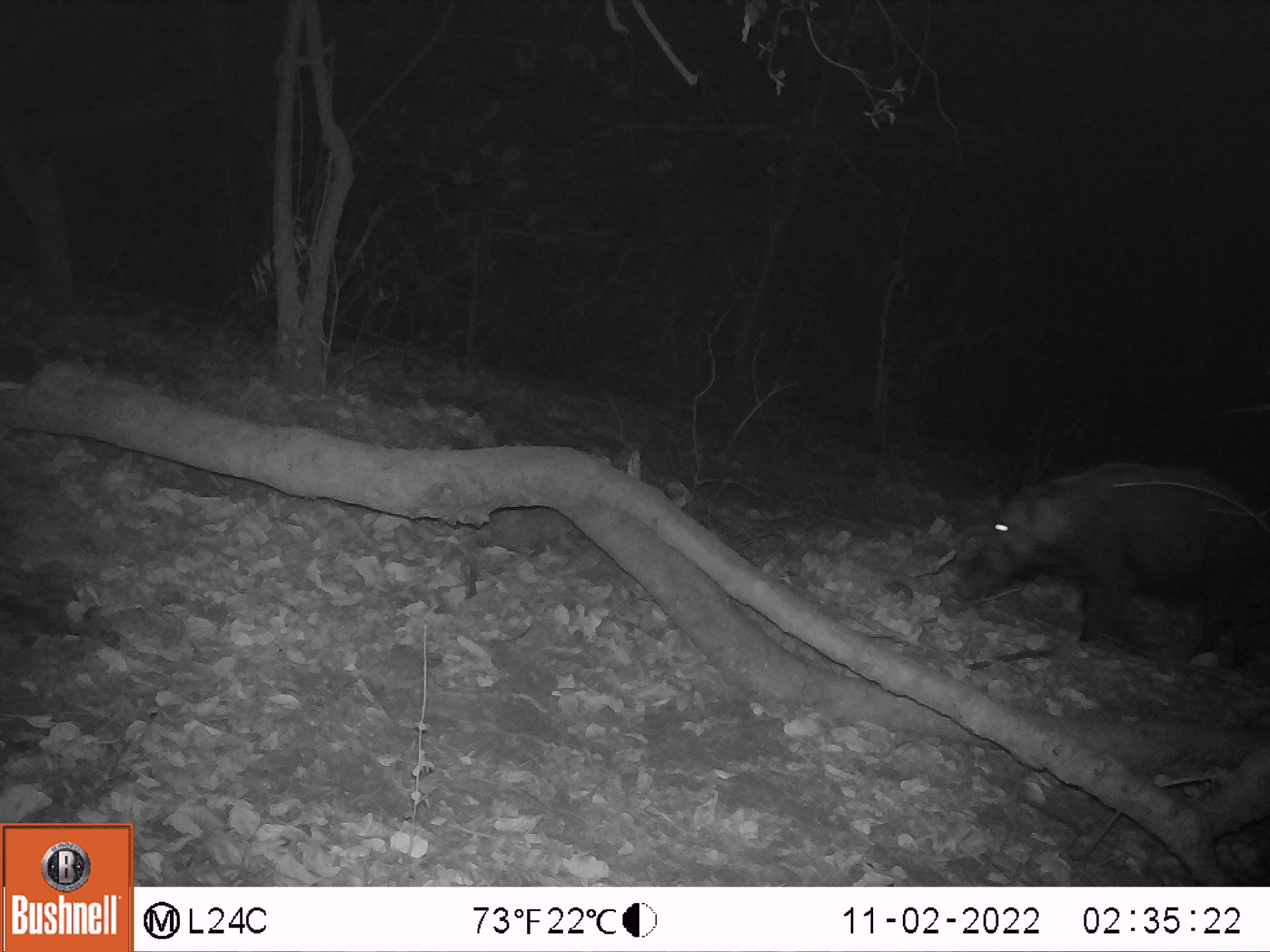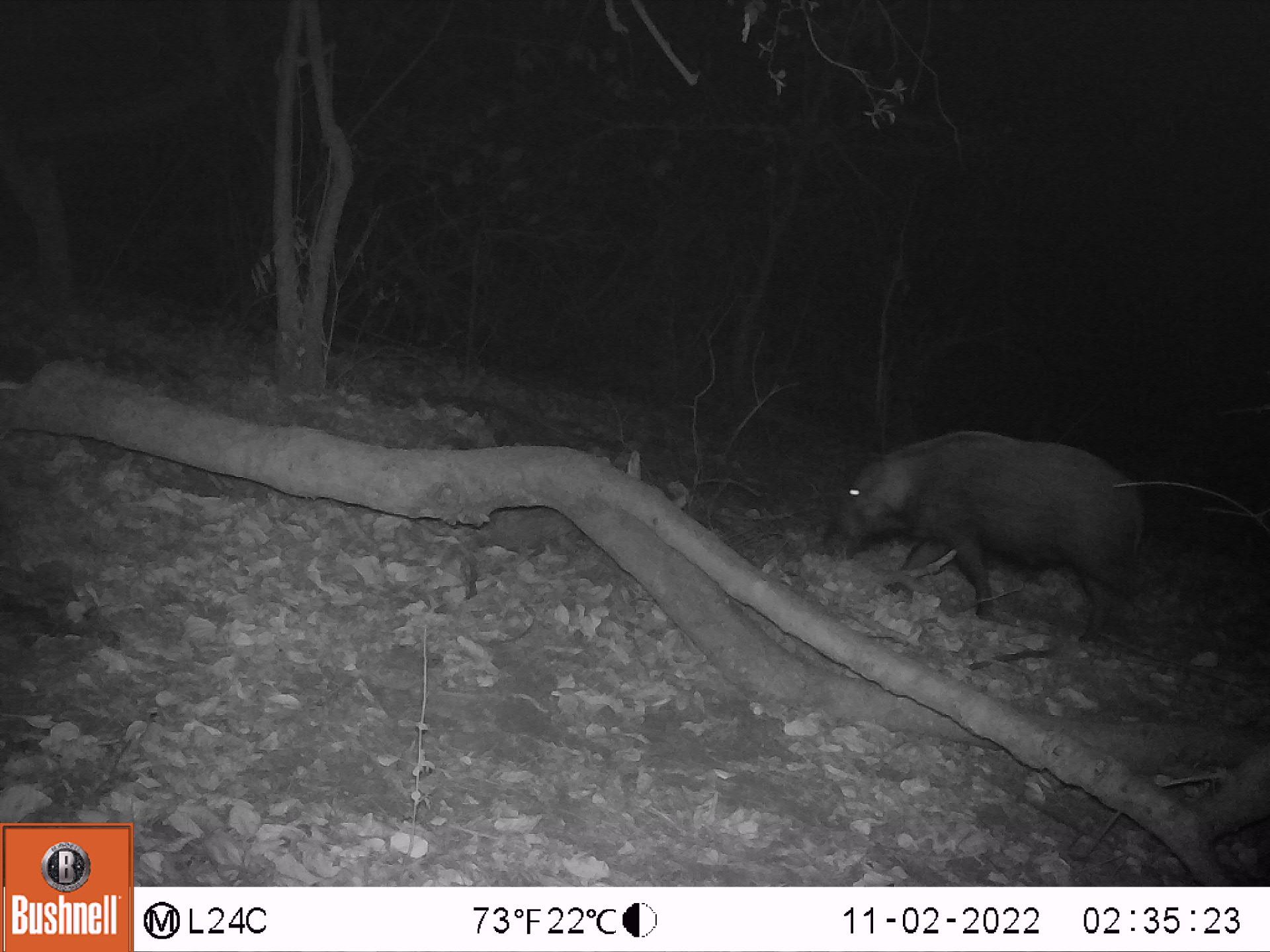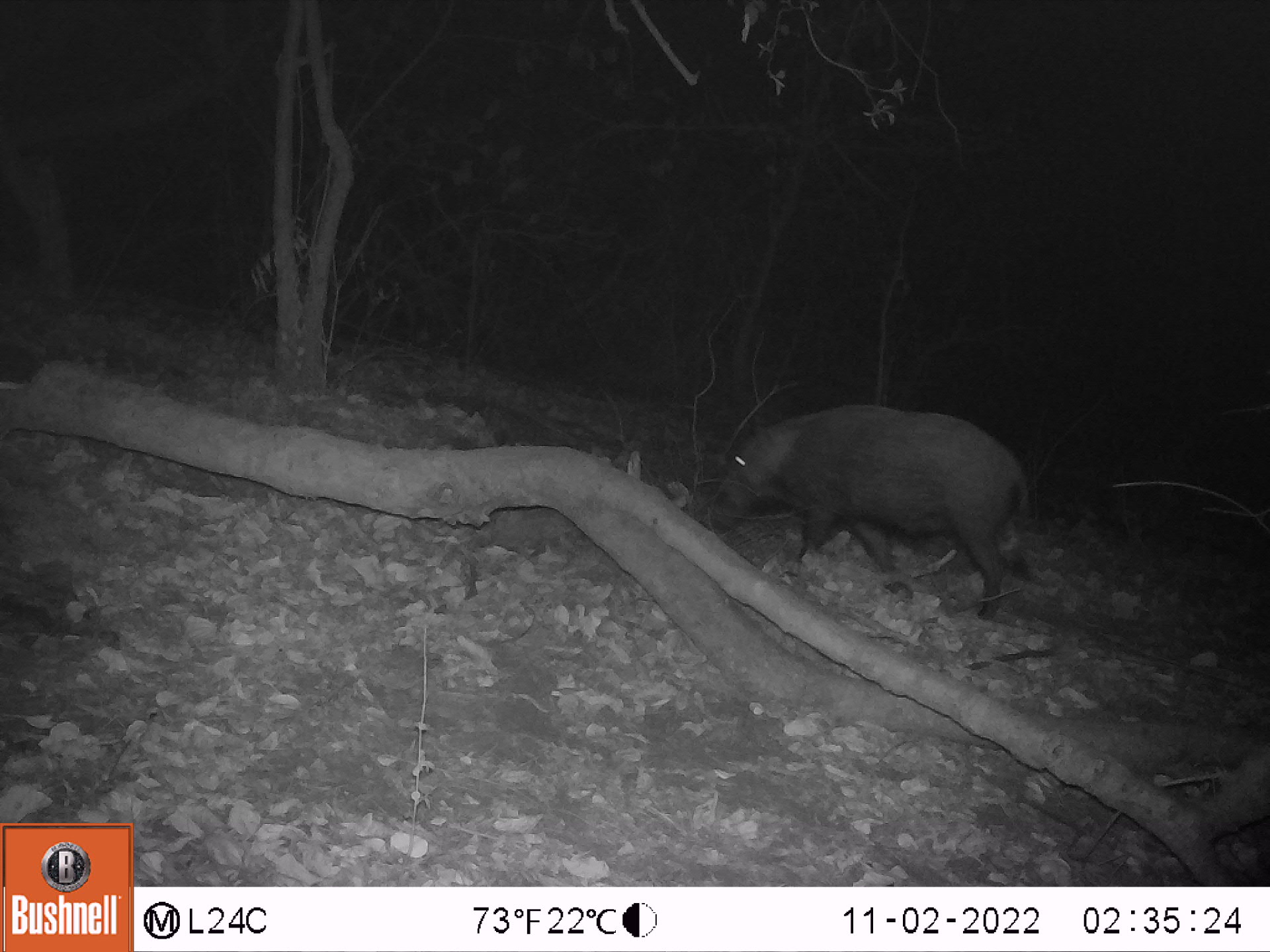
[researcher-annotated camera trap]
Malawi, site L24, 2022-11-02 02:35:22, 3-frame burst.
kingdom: Animalia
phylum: Chordata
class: Mammalia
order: Artiodactyla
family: Suidae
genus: Potamochoerus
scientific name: Potamochoerus larvatus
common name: bushpig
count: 1